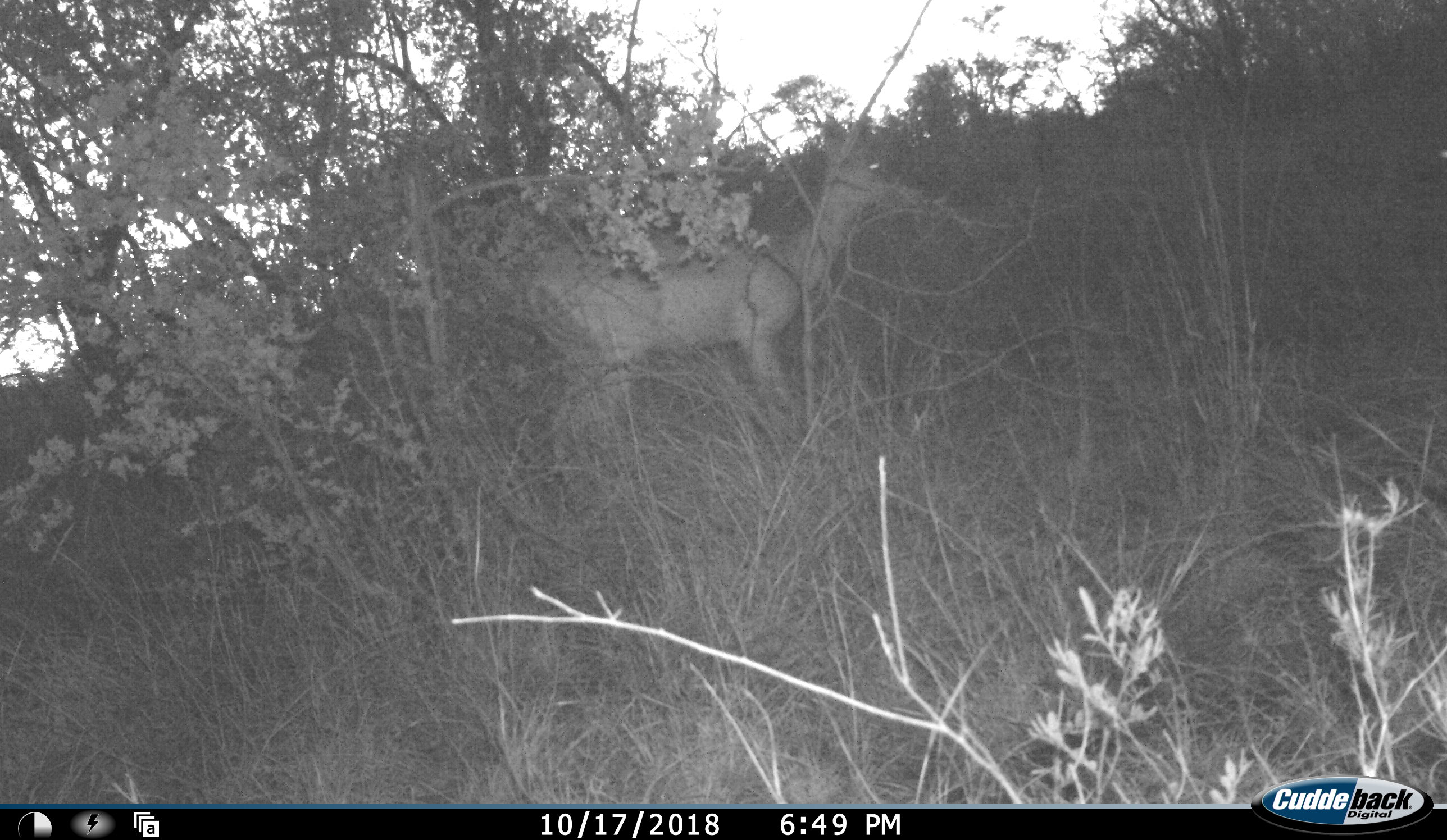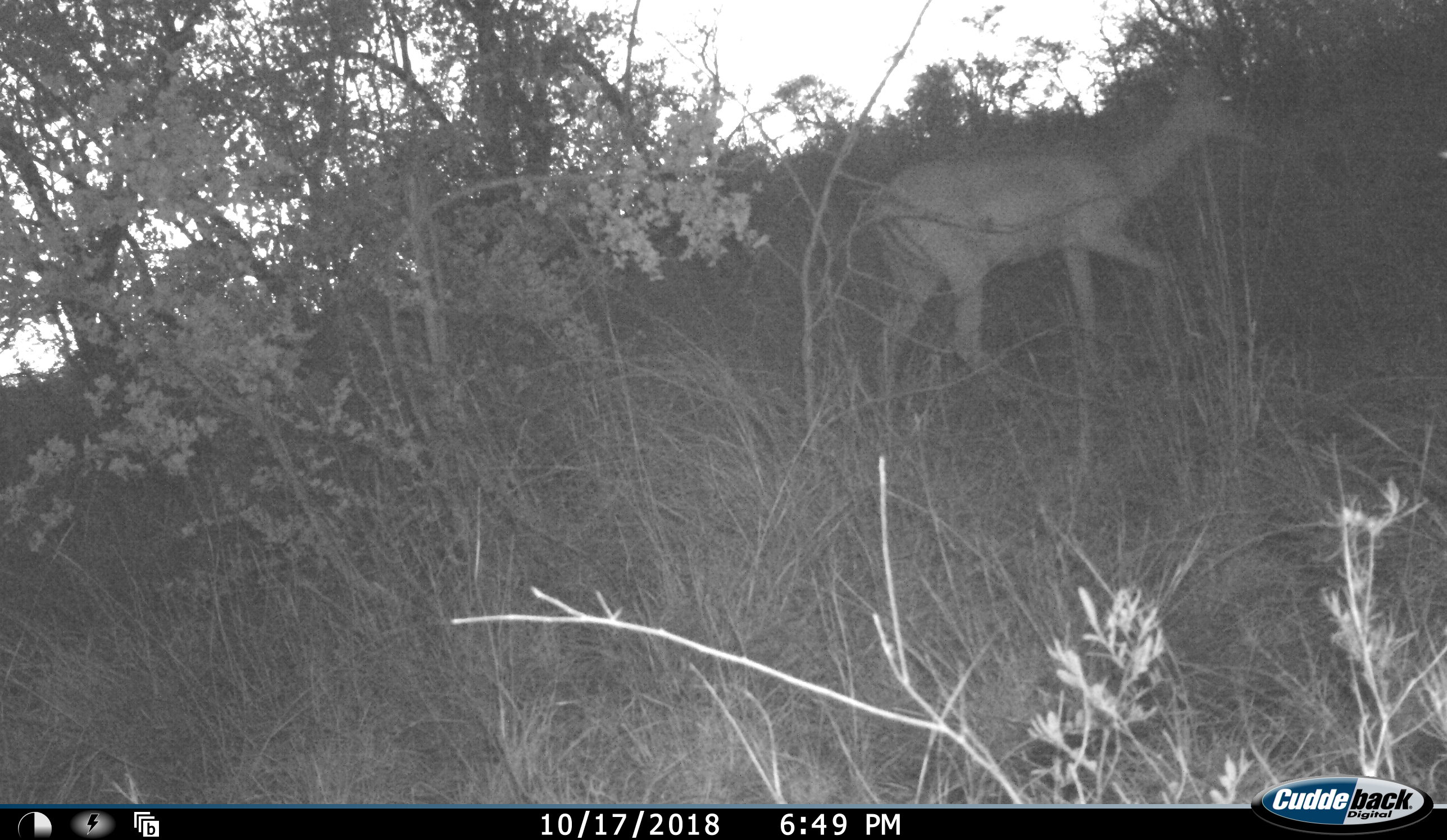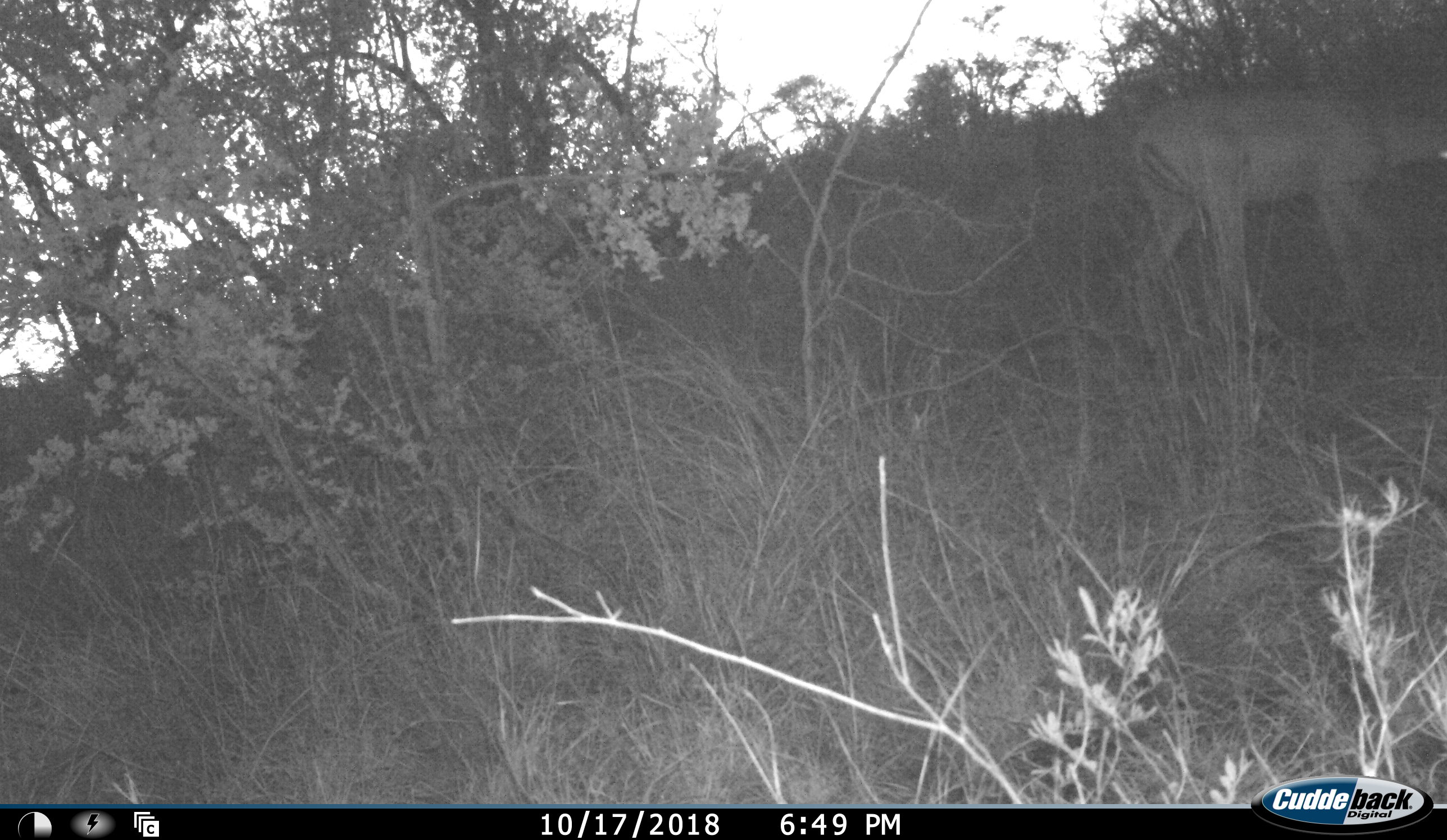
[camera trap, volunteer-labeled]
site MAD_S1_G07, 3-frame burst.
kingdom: Animalia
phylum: Chordata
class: Mammalia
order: Artiodactyla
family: Bovidae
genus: Aepyceros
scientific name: Aepyceros melampus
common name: impala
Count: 1.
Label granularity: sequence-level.